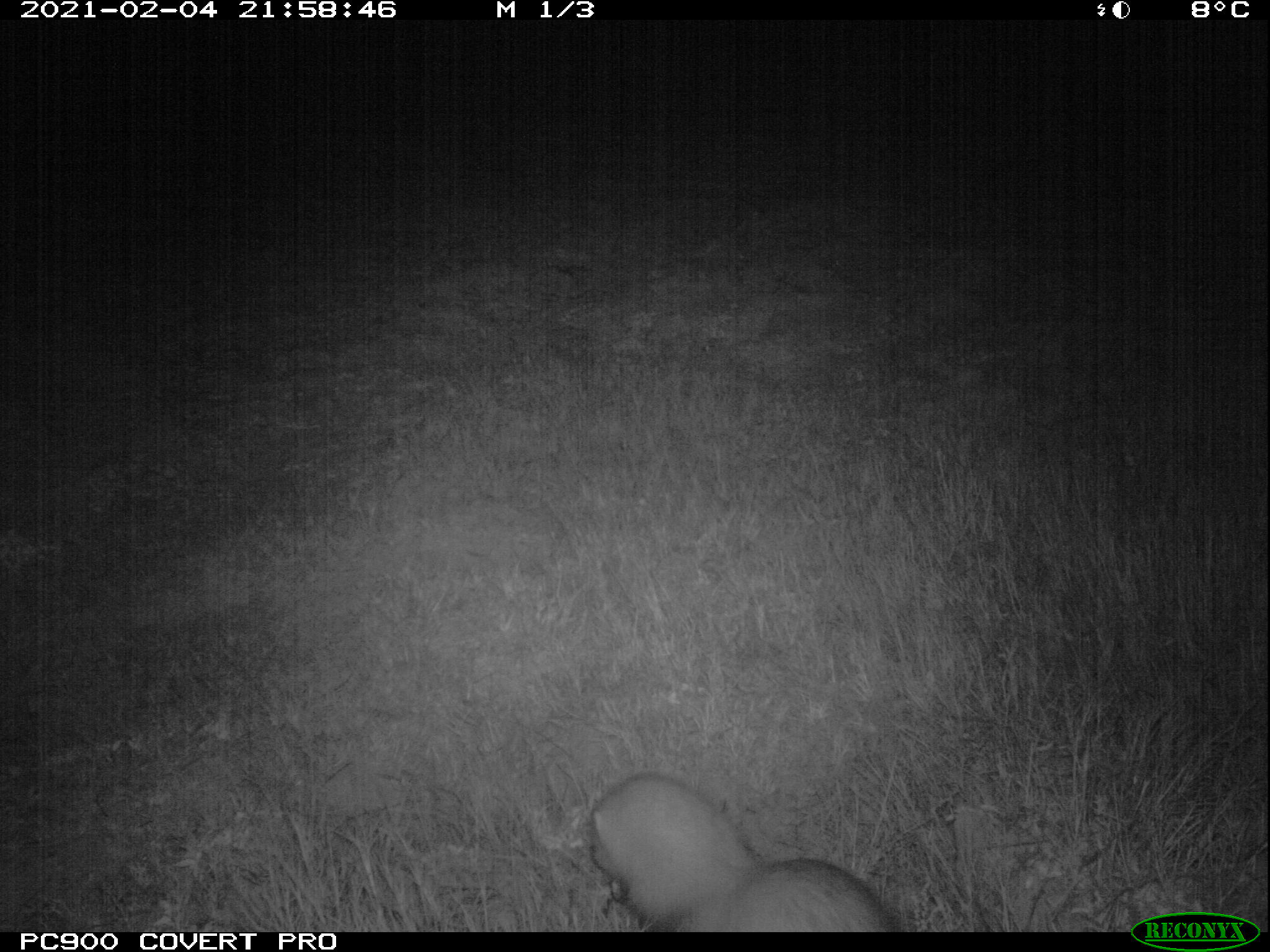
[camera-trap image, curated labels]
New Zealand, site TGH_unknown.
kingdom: Animalia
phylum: Chordata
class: Mammalia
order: Carnivora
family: Mustelidae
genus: Mustela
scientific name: Mustela furo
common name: ferret